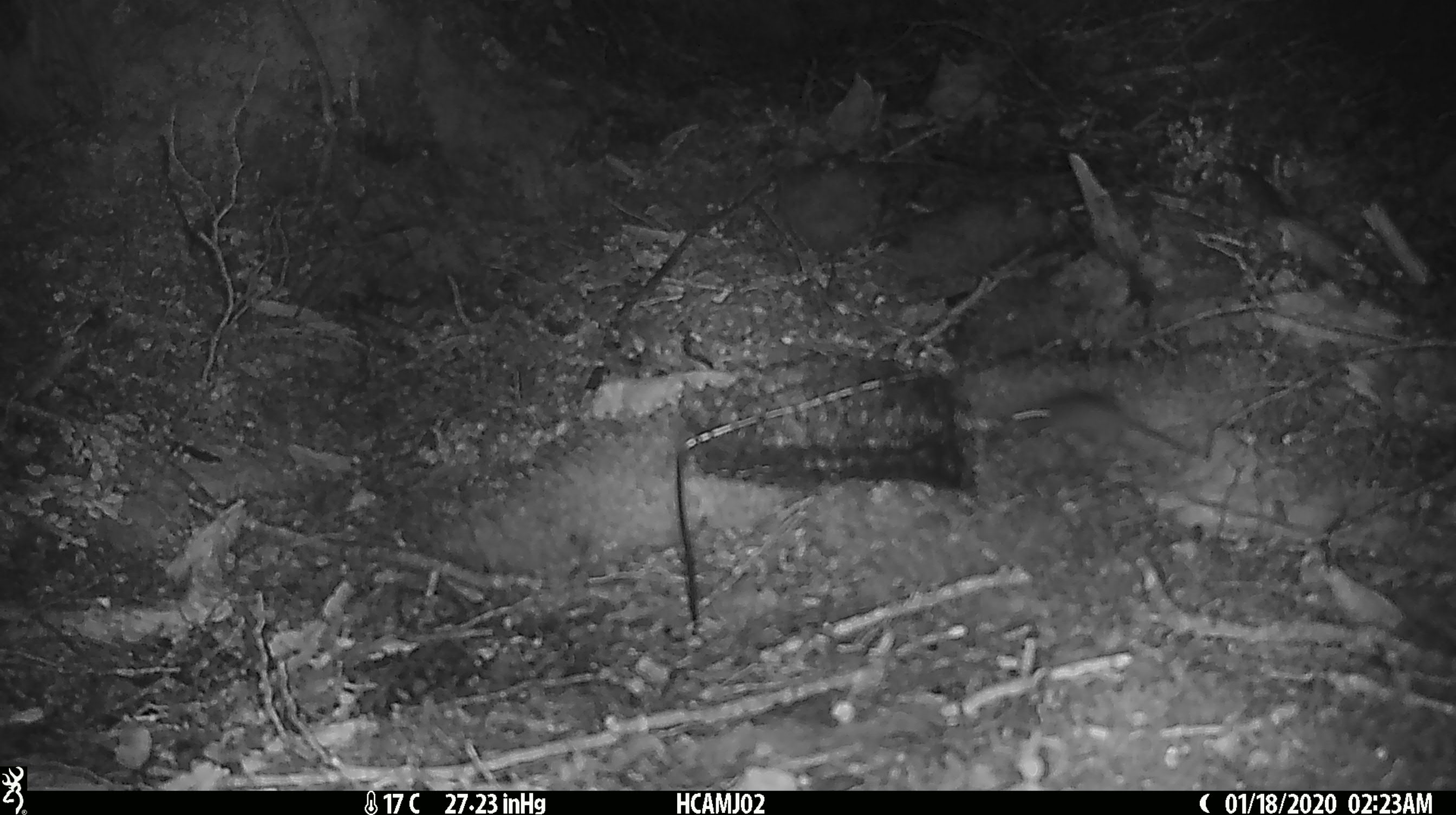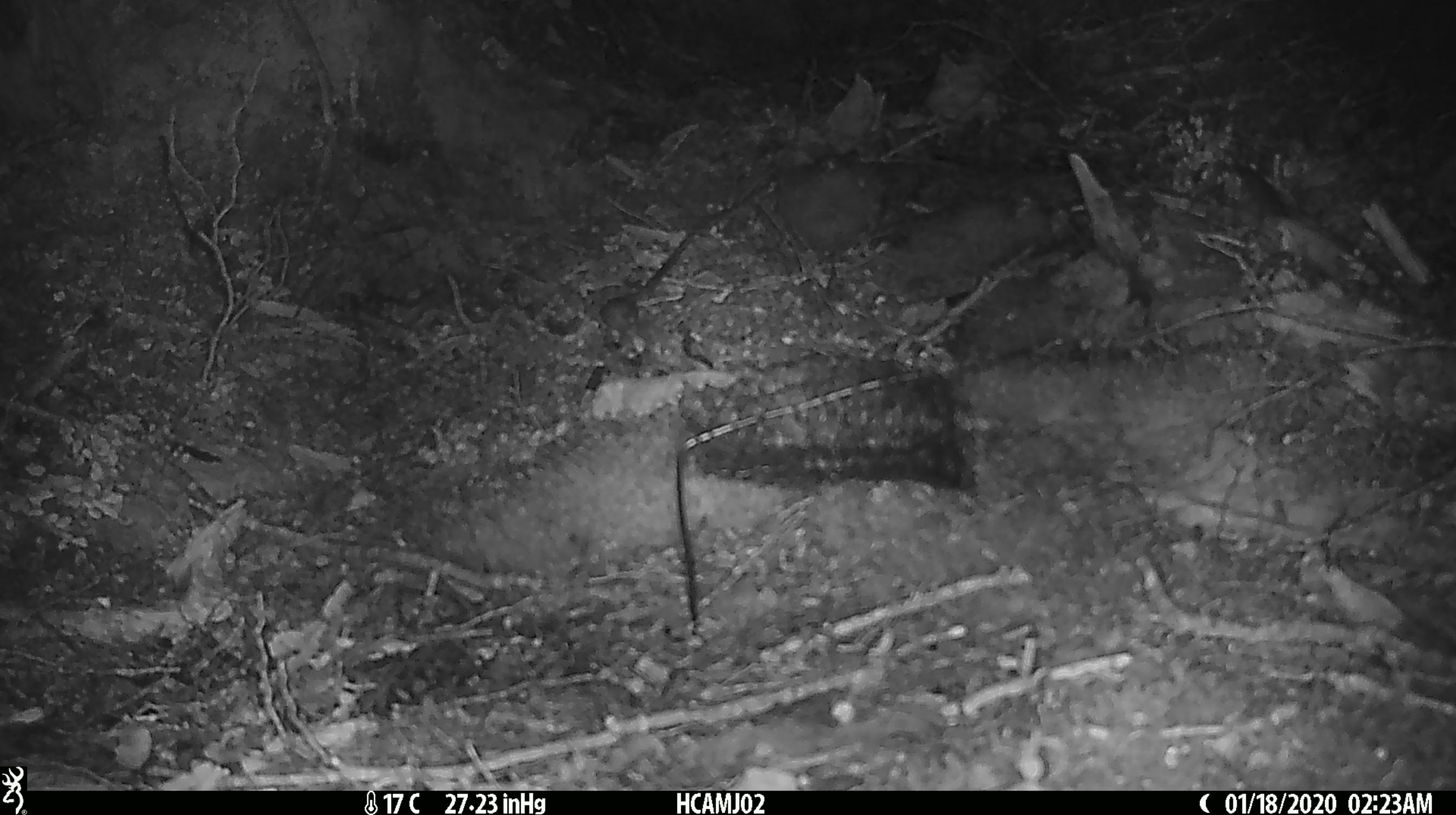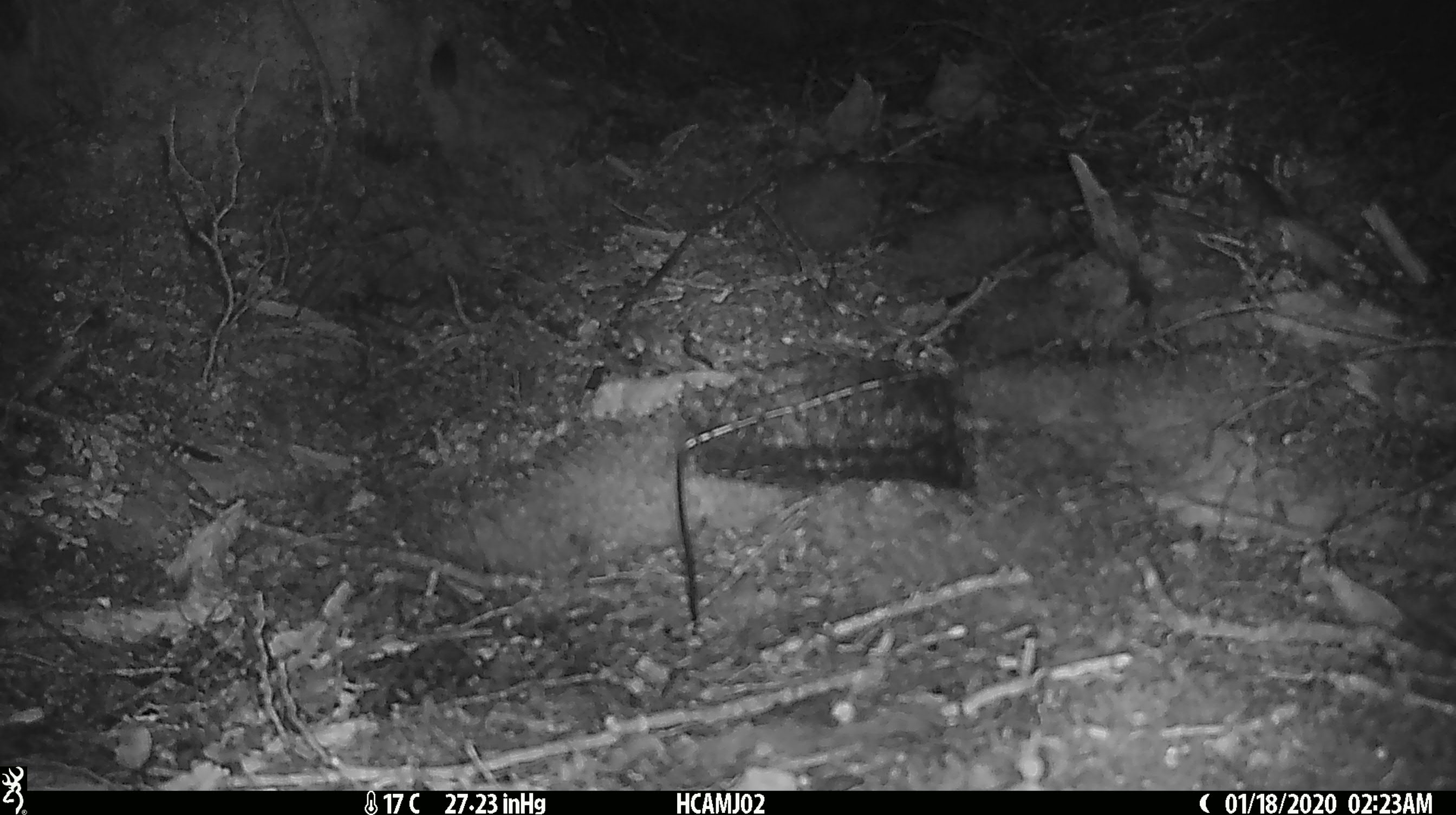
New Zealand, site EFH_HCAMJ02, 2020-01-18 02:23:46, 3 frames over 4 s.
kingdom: Animalia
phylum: Chordata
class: Mammalia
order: Rodentia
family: Muridae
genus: Mus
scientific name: Mus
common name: mouse